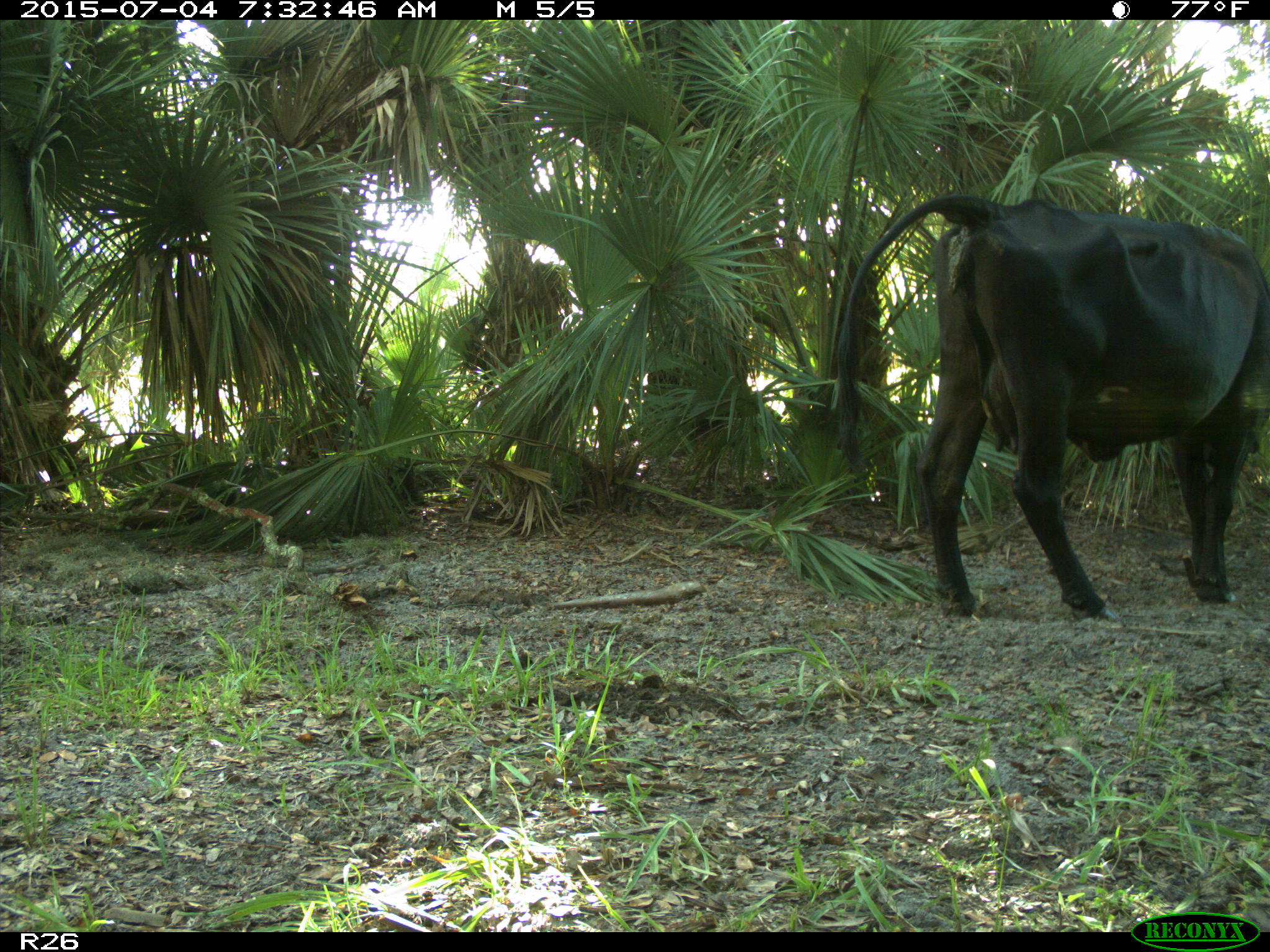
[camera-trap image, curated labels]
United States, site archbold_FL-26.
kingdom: Animalia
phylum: Chordata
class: Mammalia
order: Artiodactyla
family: Bovidae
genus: Bos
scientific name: Bos taurus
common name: domestic cow